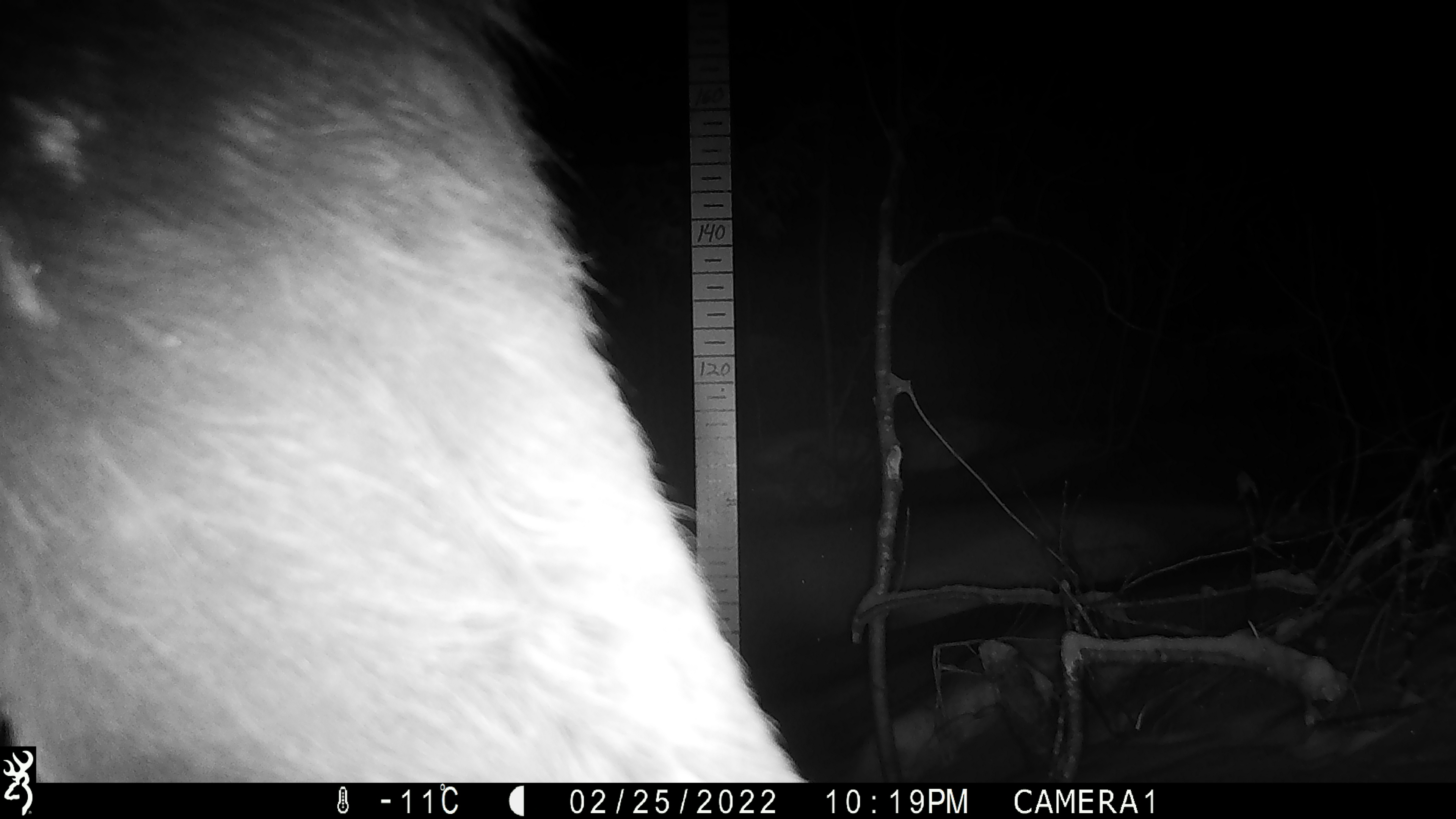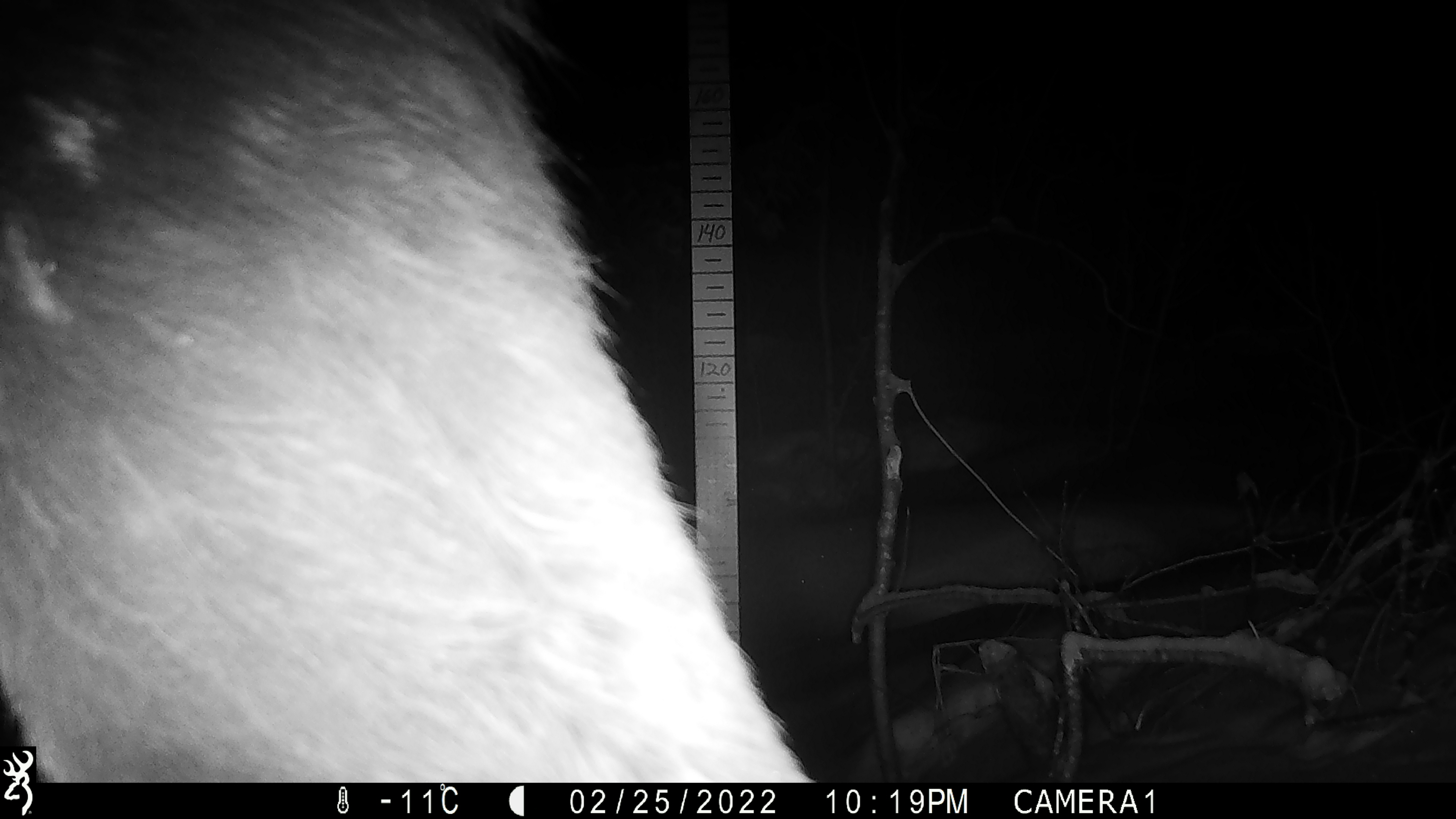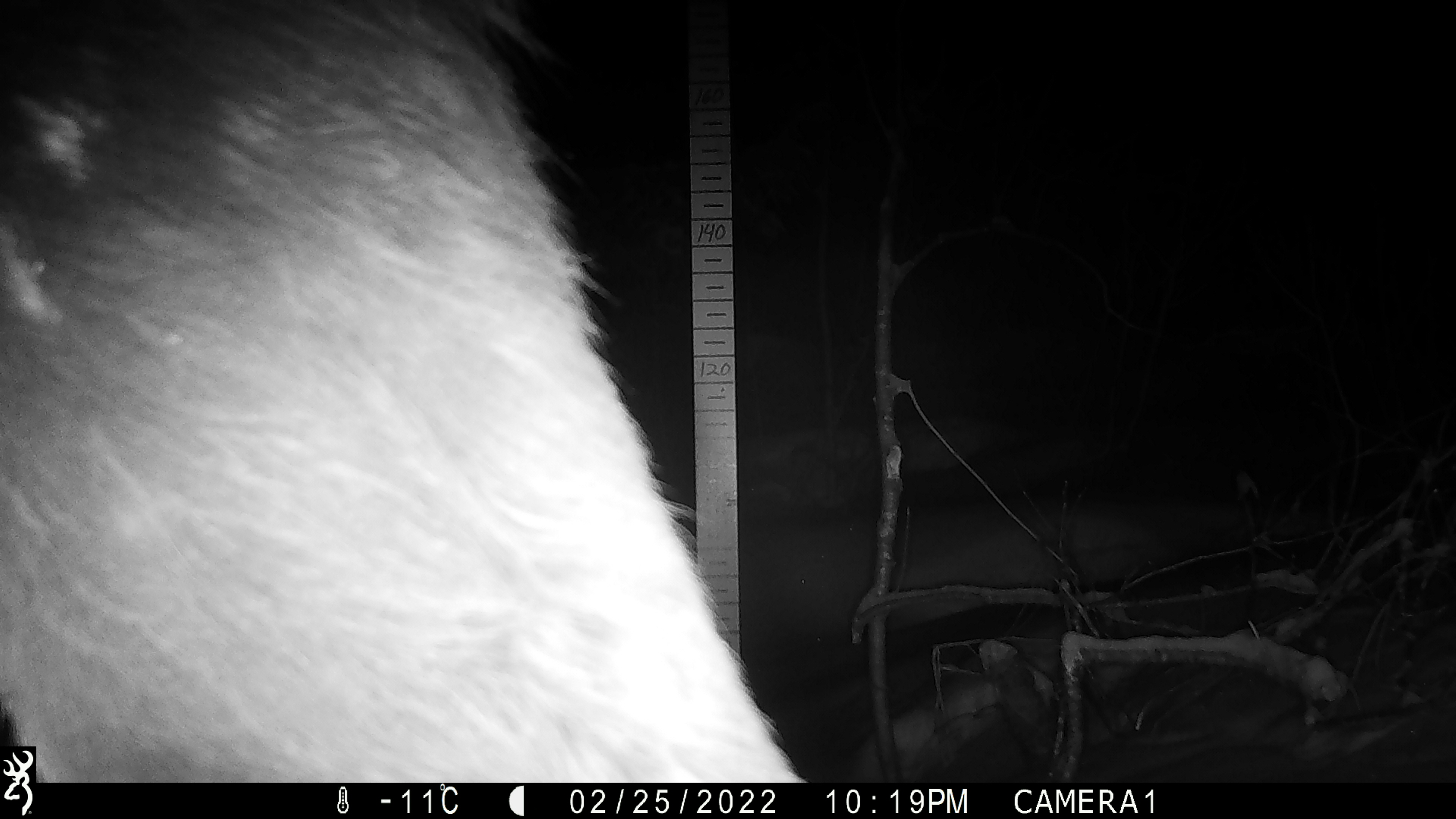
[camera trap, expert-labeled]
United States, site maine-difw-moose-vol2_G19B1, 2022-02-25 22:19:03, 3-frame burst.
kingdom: Animalia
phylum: Chordata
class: Mammalia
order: Artiodactyla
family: Cervidae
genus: Alces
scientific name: Alces alces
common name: moose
Moose (Alces alces).